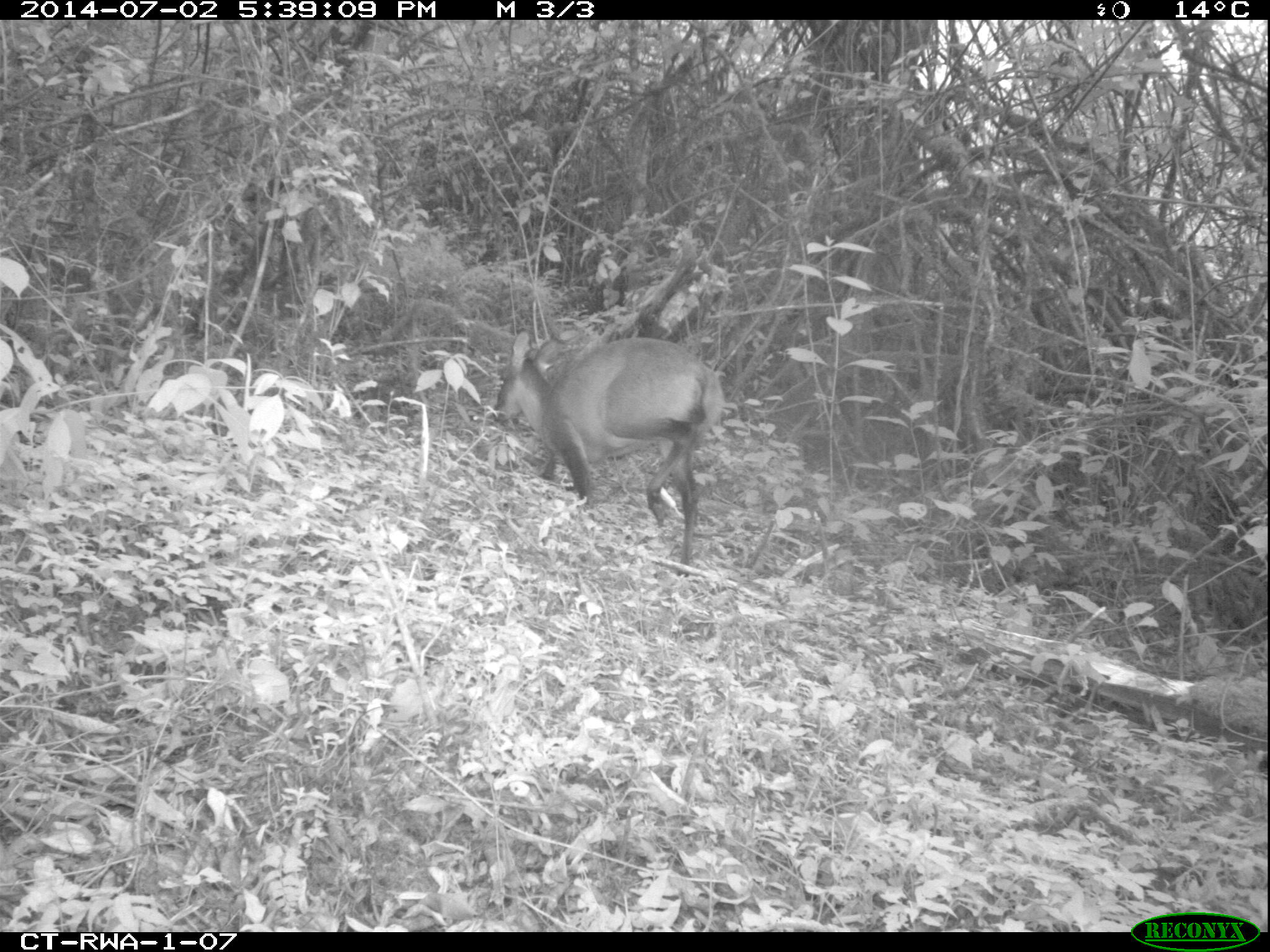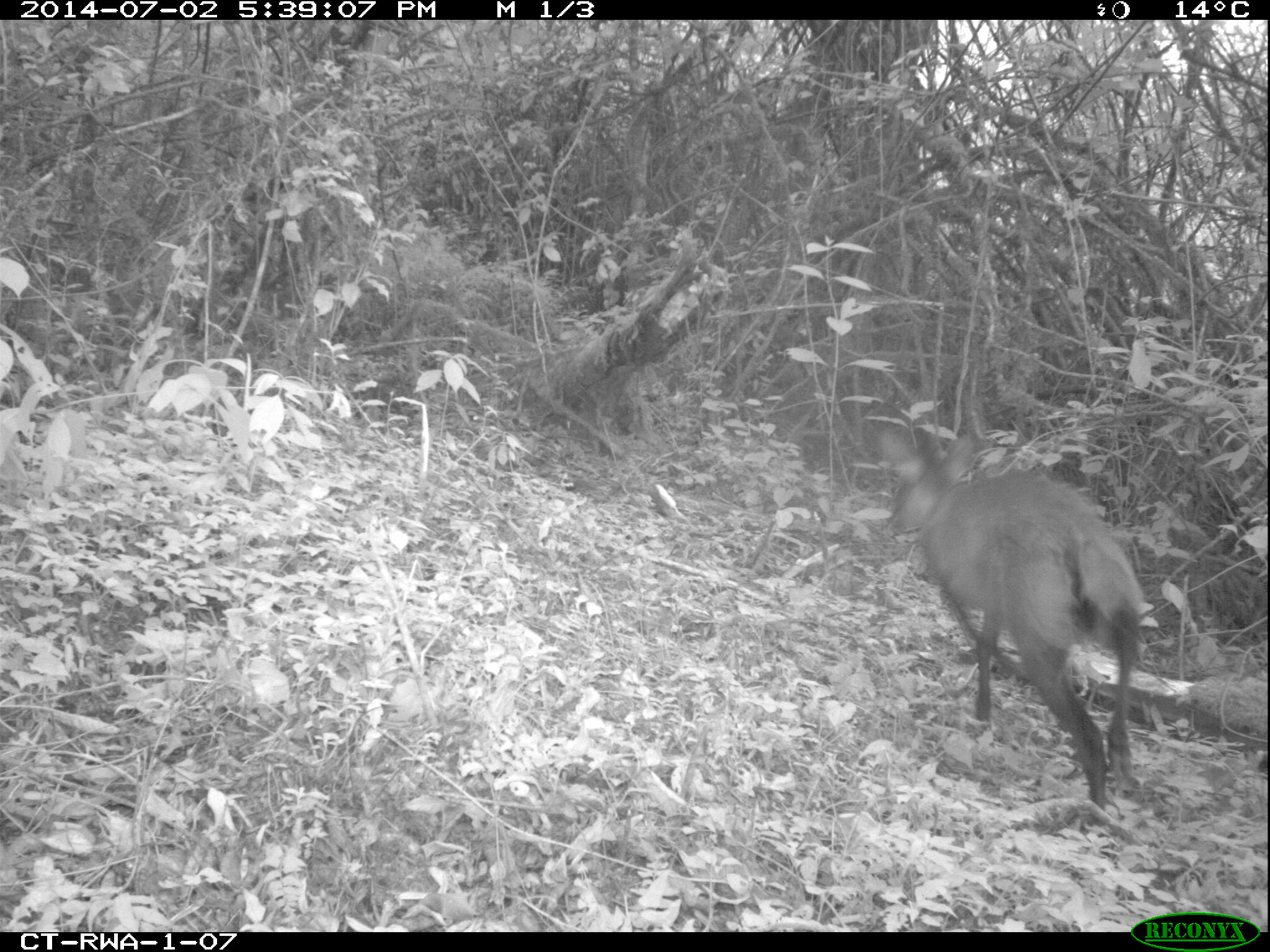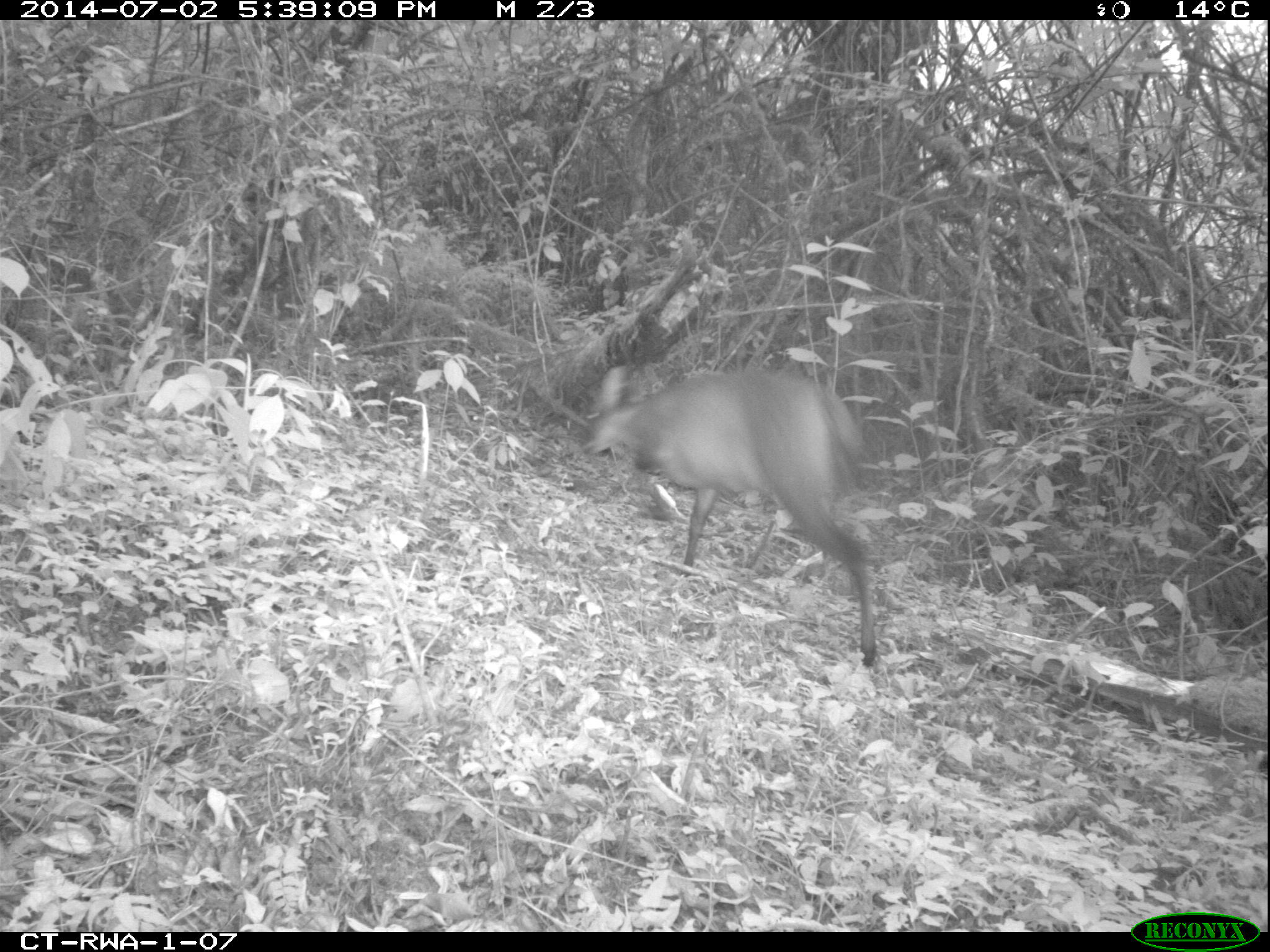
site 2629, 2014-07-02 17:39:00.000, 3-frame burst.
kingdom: Animalia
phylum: Chordata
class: Mammalia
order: Artiodactyla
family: Bovidae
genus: Cephalophus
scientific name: Cephalophus nigrifrons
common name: black-fronted duiker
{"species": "Cephalophus nigrifrons (black-fronted duiker)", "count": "1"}